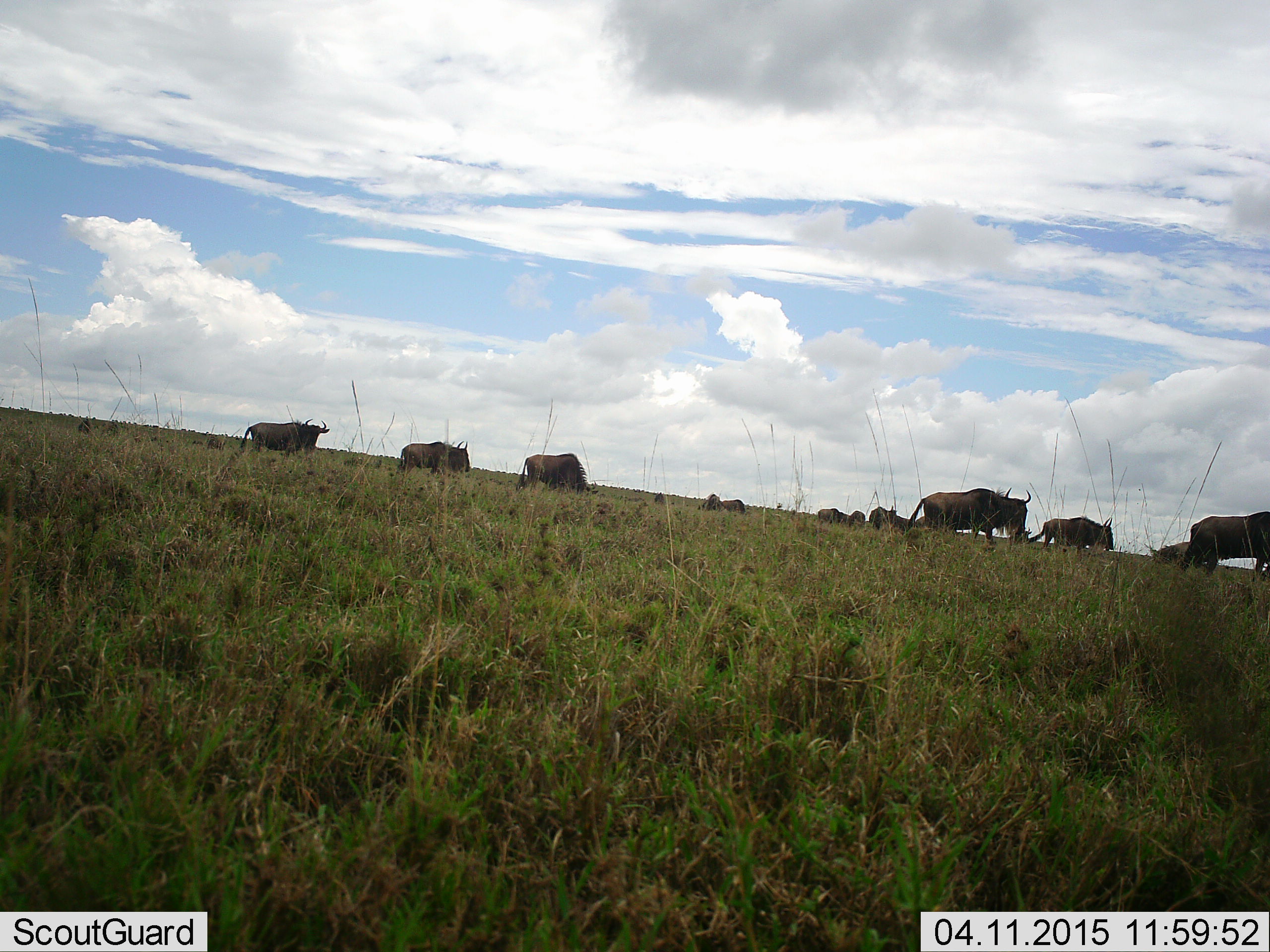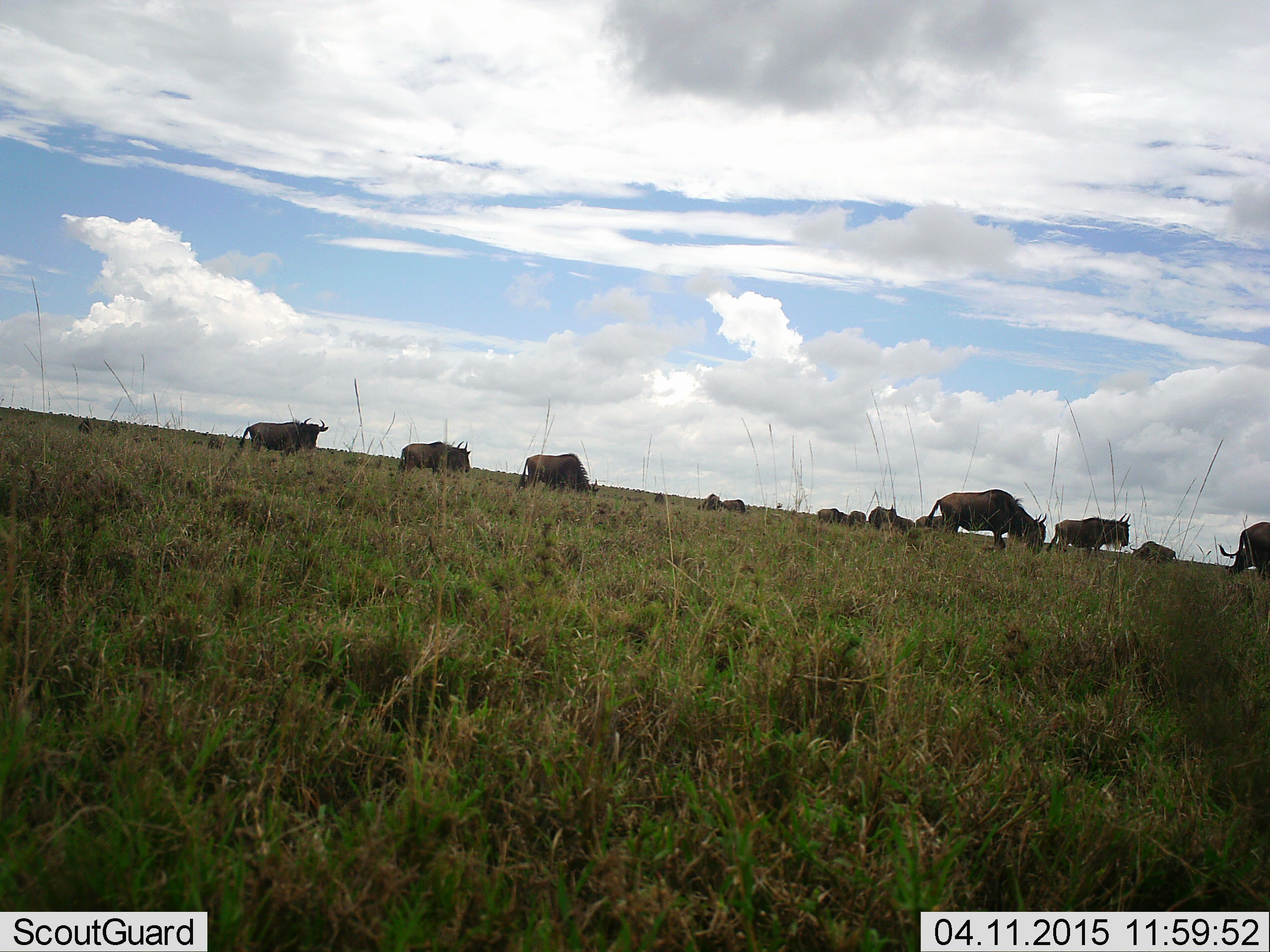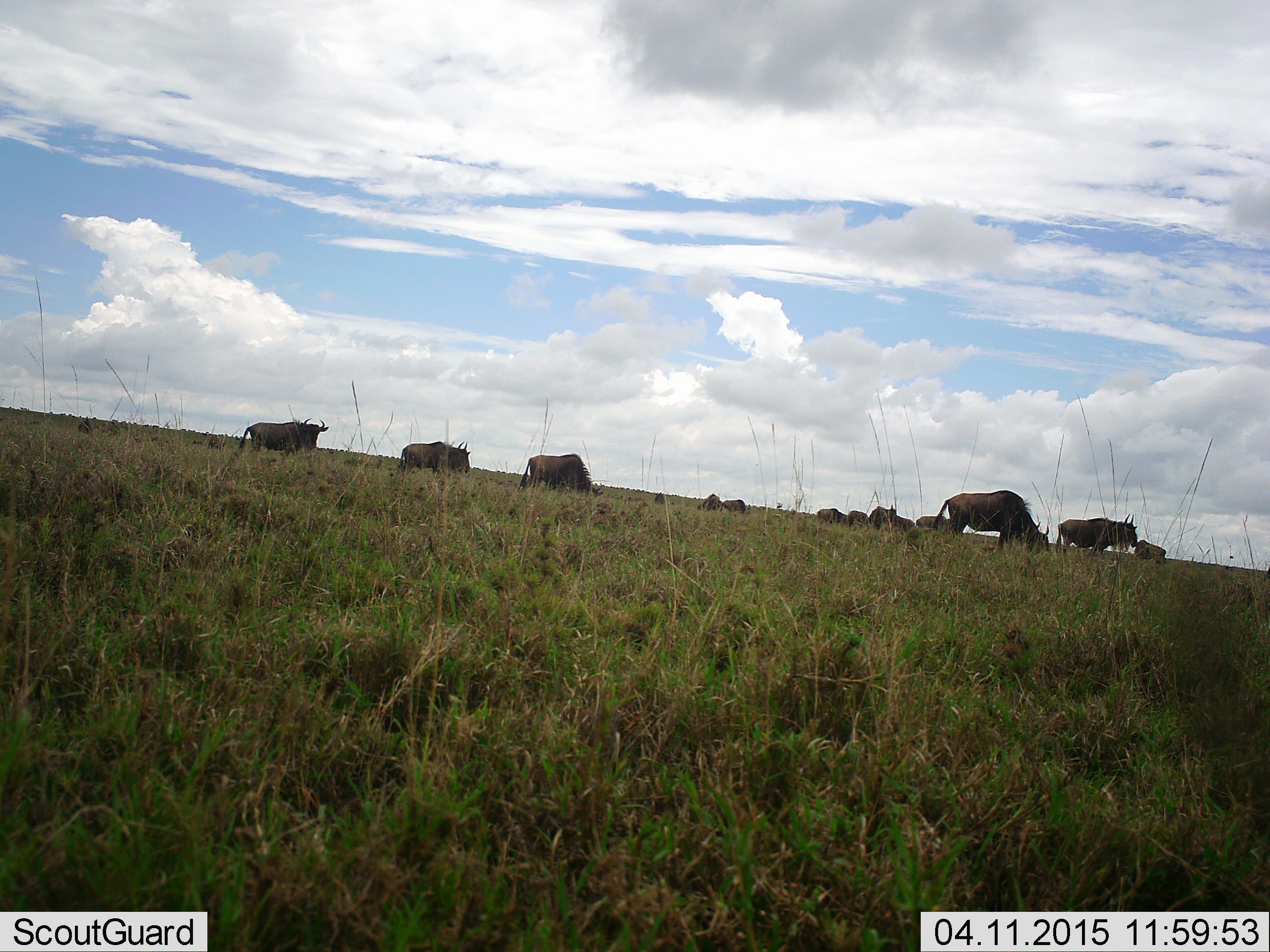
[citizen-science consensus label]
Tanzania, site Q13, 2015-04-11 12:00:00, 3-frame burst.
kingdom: Animalia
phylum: Chordata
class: Mammalia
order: Artiodactyla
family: Bovidae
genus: Connochaetes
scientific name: Connochaetes taurinus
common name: blue wildebeest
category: wildebeest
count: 11-50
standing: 70%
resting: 0%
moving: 100%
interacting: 10%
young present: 0%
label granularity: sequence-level